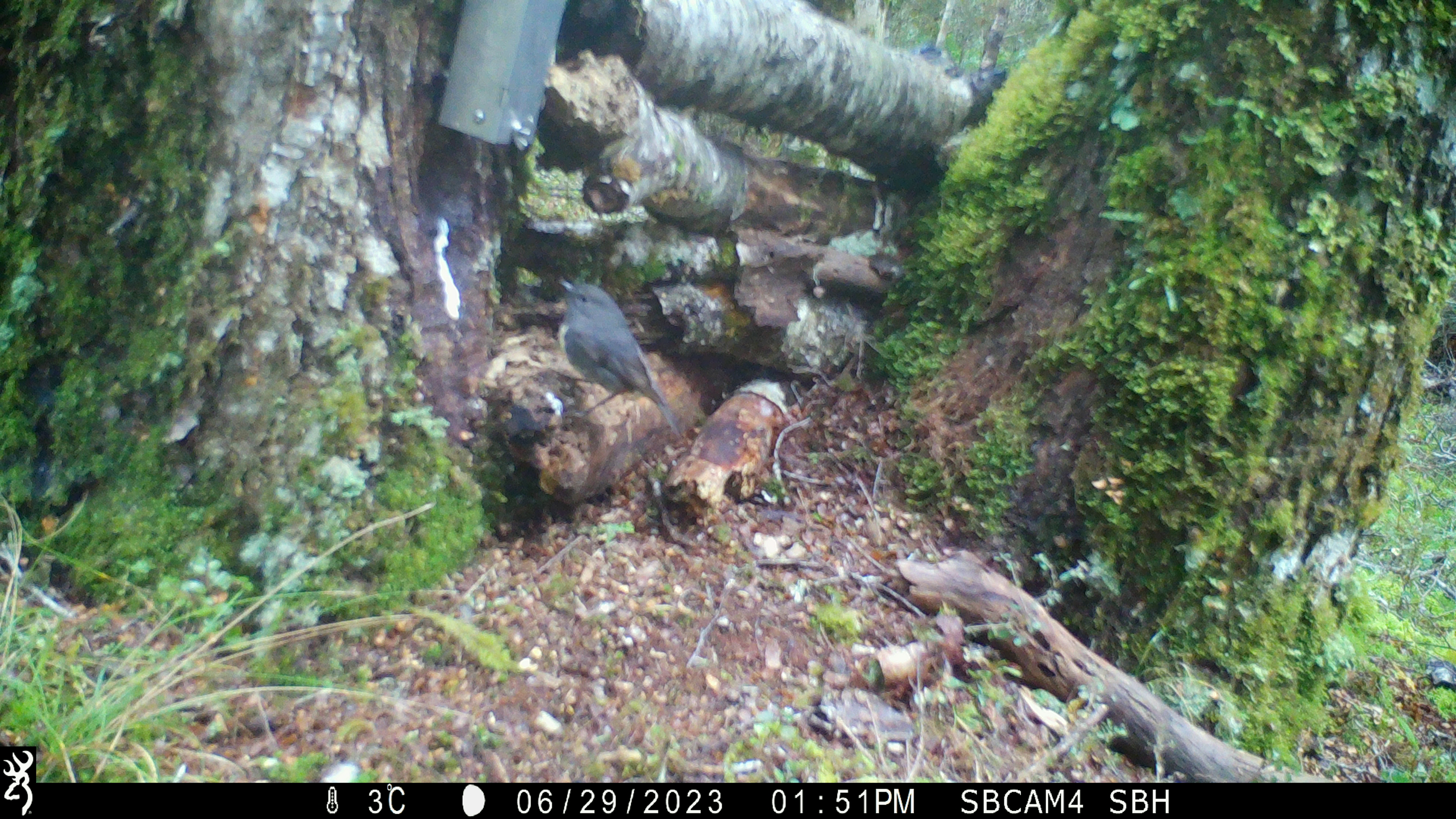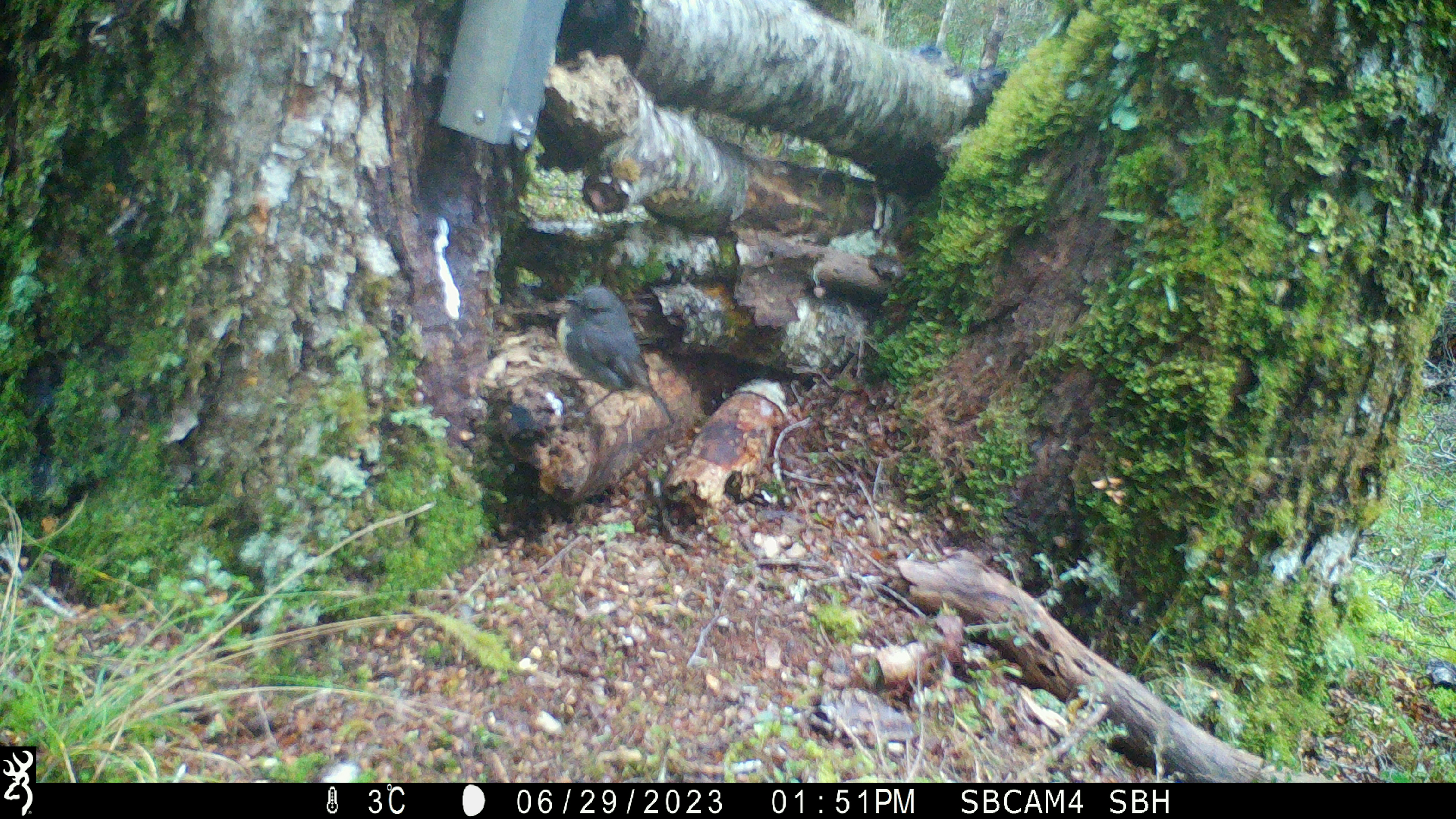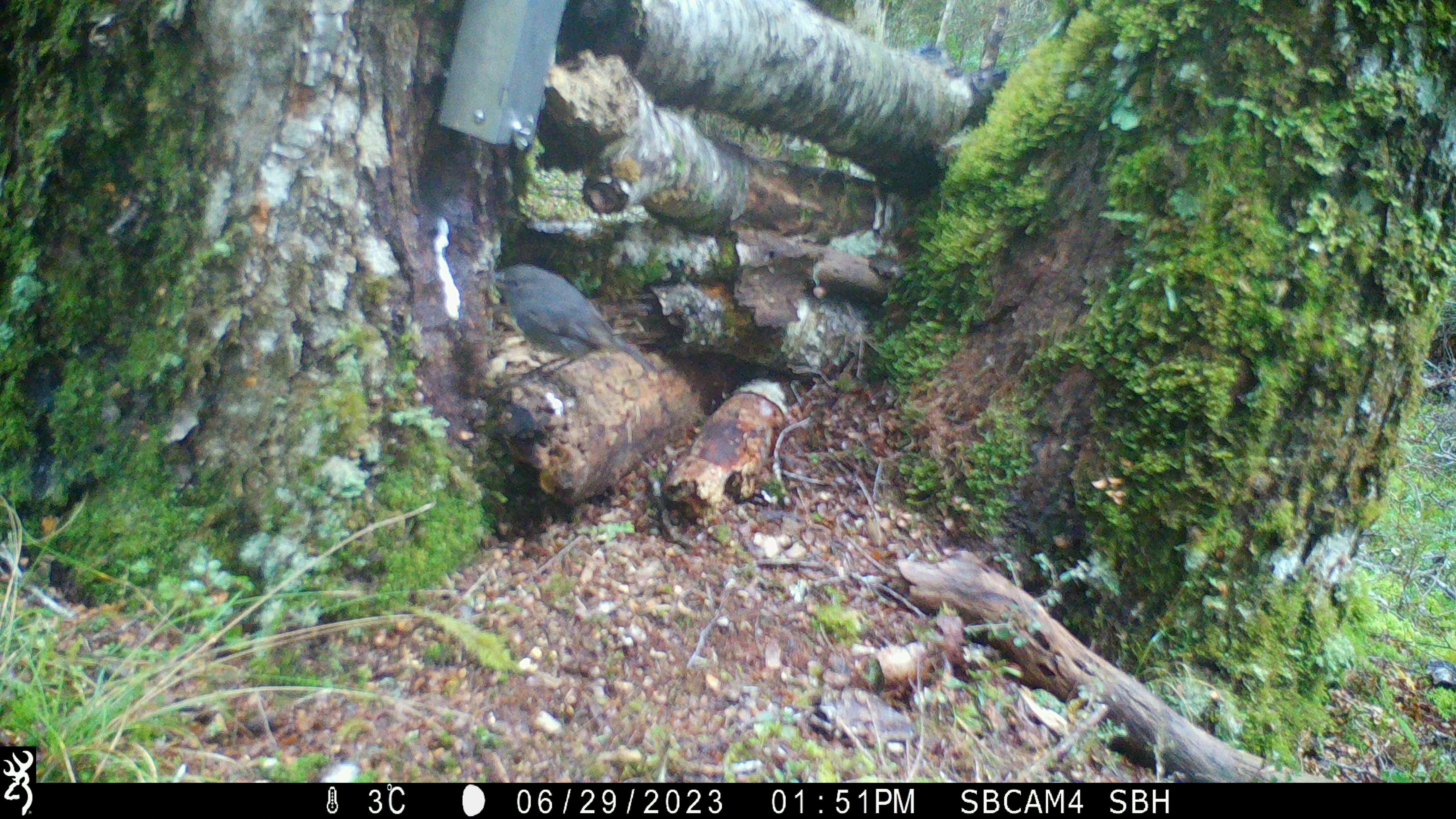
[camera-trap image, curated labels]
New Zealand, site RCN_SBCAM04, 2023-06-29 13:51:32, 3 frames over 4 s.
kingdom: Animalia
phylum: Chordata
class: Aves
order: Passeriformes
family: Petroicidae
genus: Petroica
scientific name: Petroica australis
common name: new zealand robin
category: robin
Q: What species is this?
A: Robin (new zealand robin) (Petroica australis).